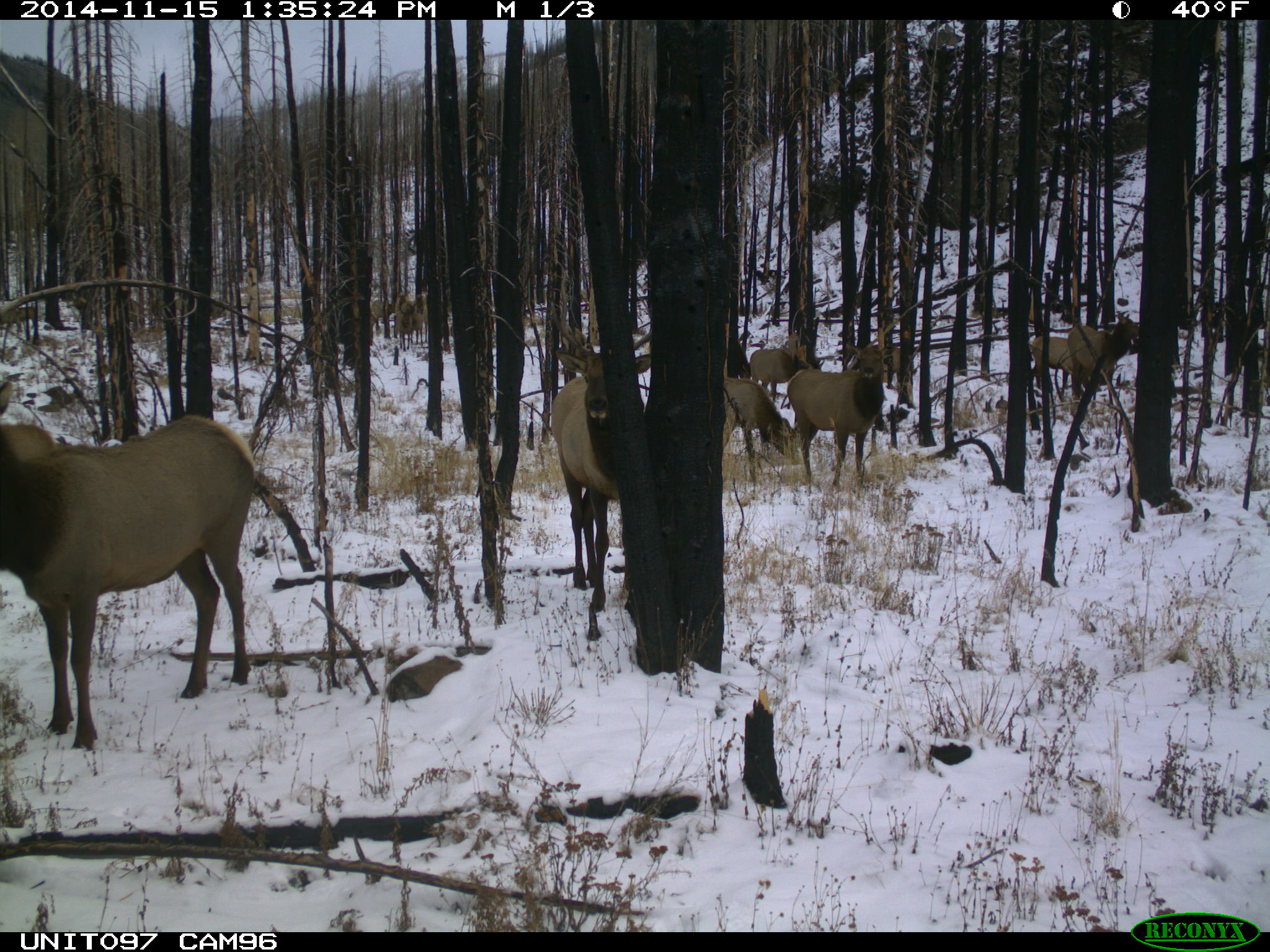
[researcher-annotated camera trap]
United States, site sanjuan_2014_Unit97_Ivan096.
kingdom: Animalia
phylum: Chordata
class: Mammalia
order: Artiodactyla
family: Cervidae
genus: Cervus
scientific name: Cervus elaphus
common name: red deer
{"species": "Cervus elaphus (red deer)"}